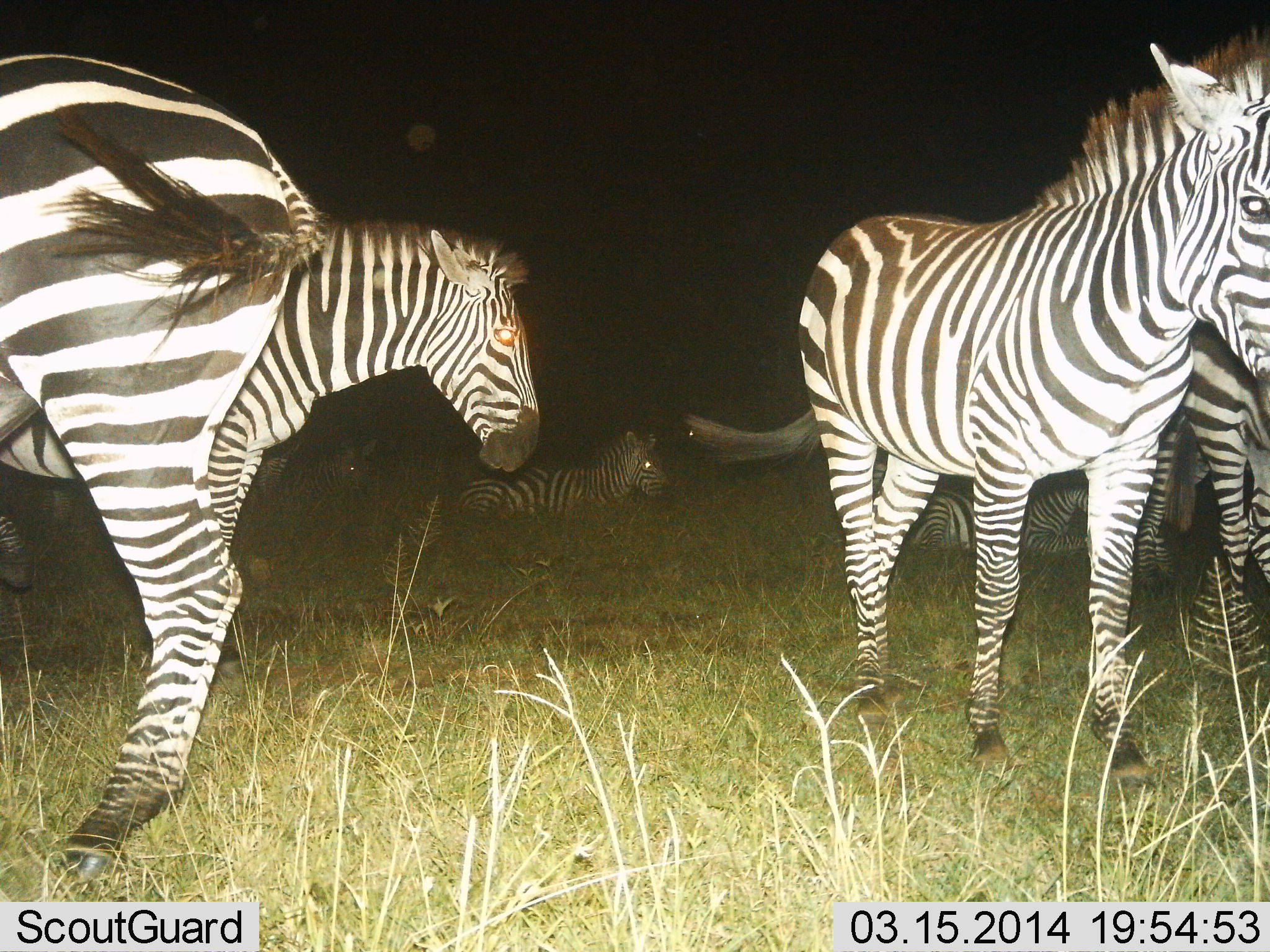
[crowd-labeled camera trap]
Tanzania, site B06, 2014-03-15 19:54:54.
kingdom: Animalia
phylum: Chordata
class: Mammalia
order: Perissodactyla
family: Equidae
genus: Equus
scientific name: Equus quagga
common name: plains zebra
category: zebra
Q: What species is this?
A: Zebra (plains zebra) (Equus quagga).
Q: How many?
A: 7.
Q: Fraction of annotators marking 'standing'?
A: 100%.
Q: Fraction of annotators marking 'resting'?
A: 100%.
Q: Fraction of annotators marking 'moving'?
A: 20%.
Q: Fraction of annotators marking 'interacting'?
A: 10%.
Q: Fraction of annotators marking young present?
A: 10%.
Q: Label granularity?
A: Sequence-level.